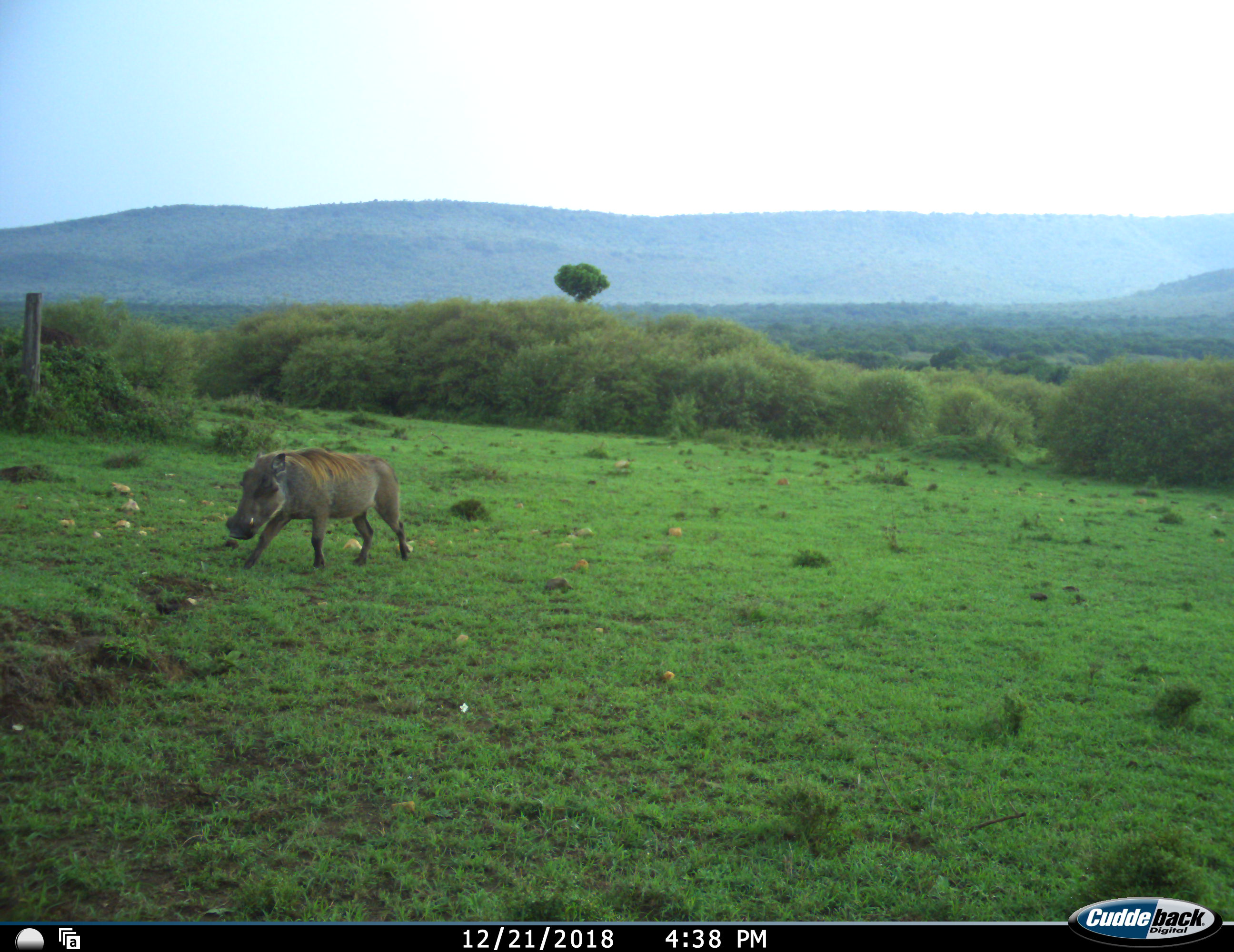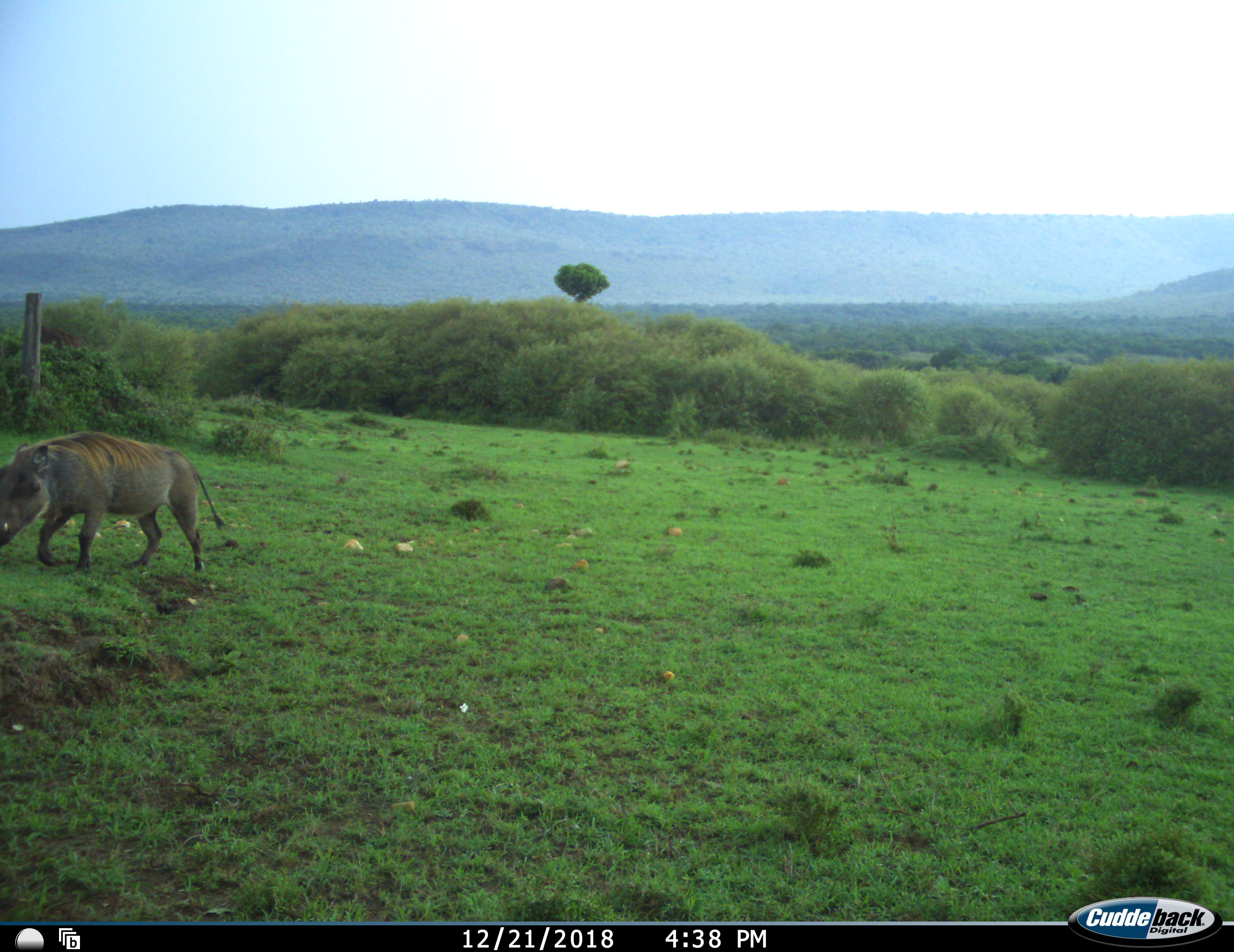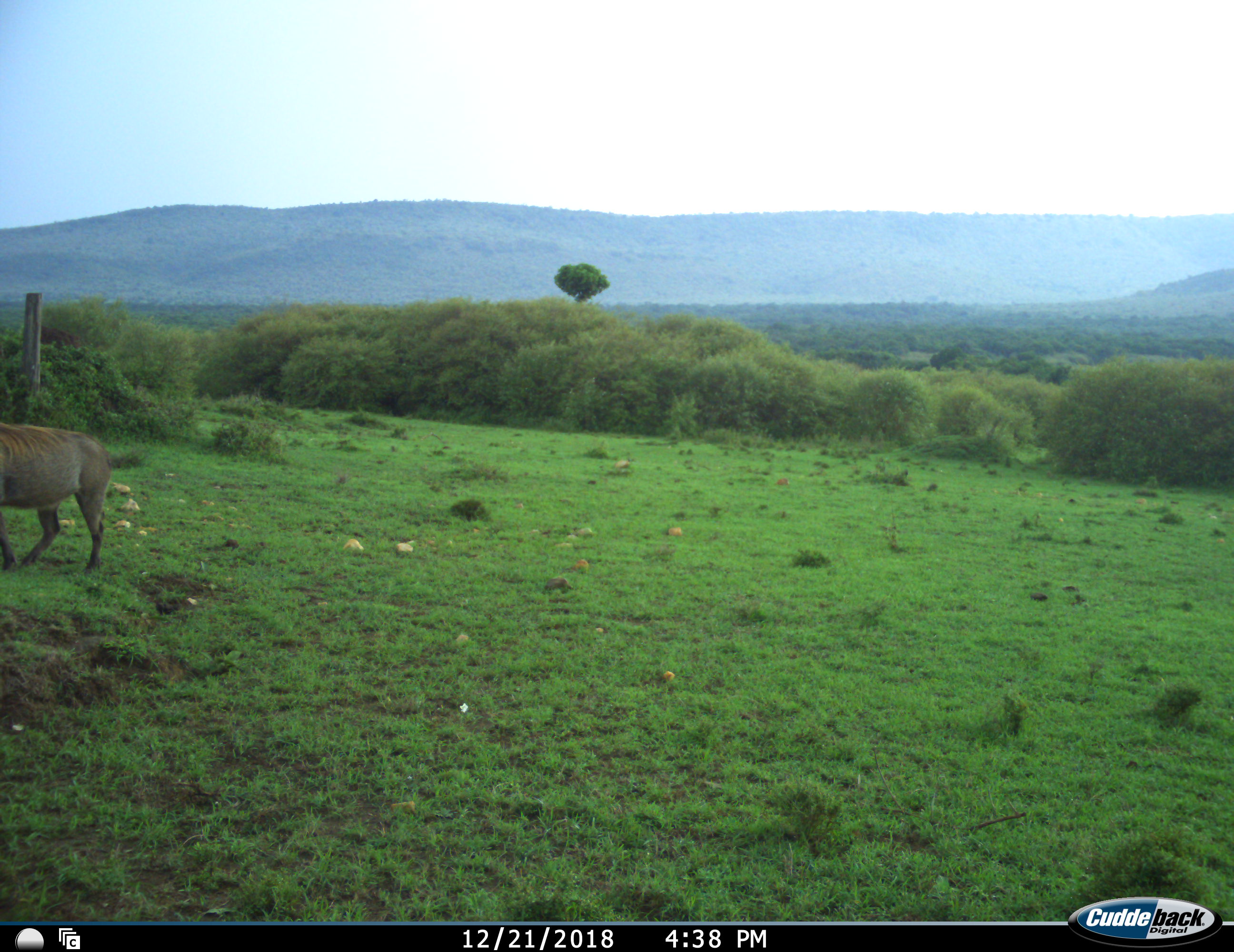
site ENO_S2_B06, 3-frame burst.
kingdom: Animalia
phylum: Chordata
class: Mammalia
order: Artiodactyla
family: Suidae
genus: Phacochoerus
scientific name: Phacochoerus africanus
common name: warthog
Warthog (Phacochoerus africanus), count 1. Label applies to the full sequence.